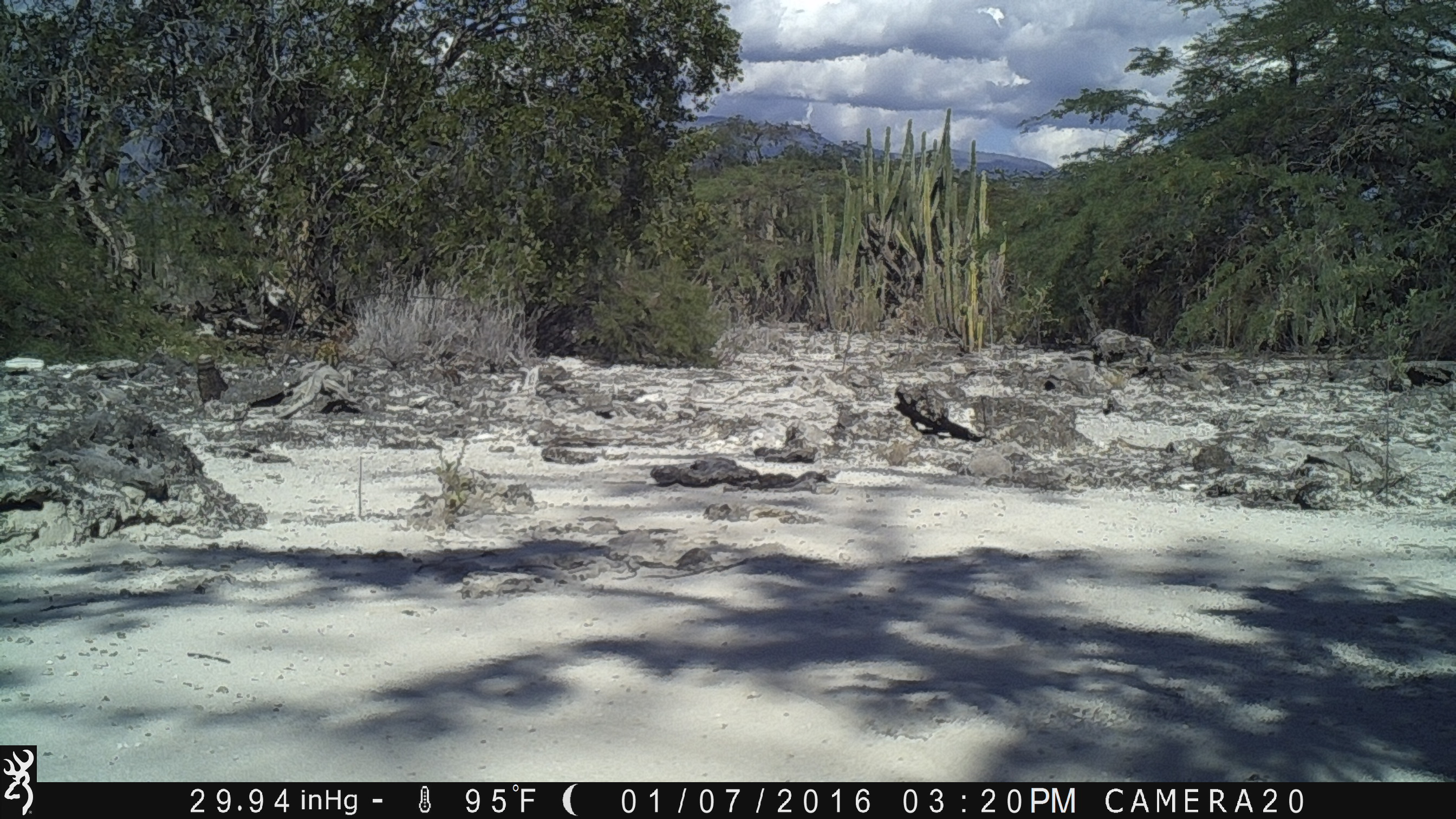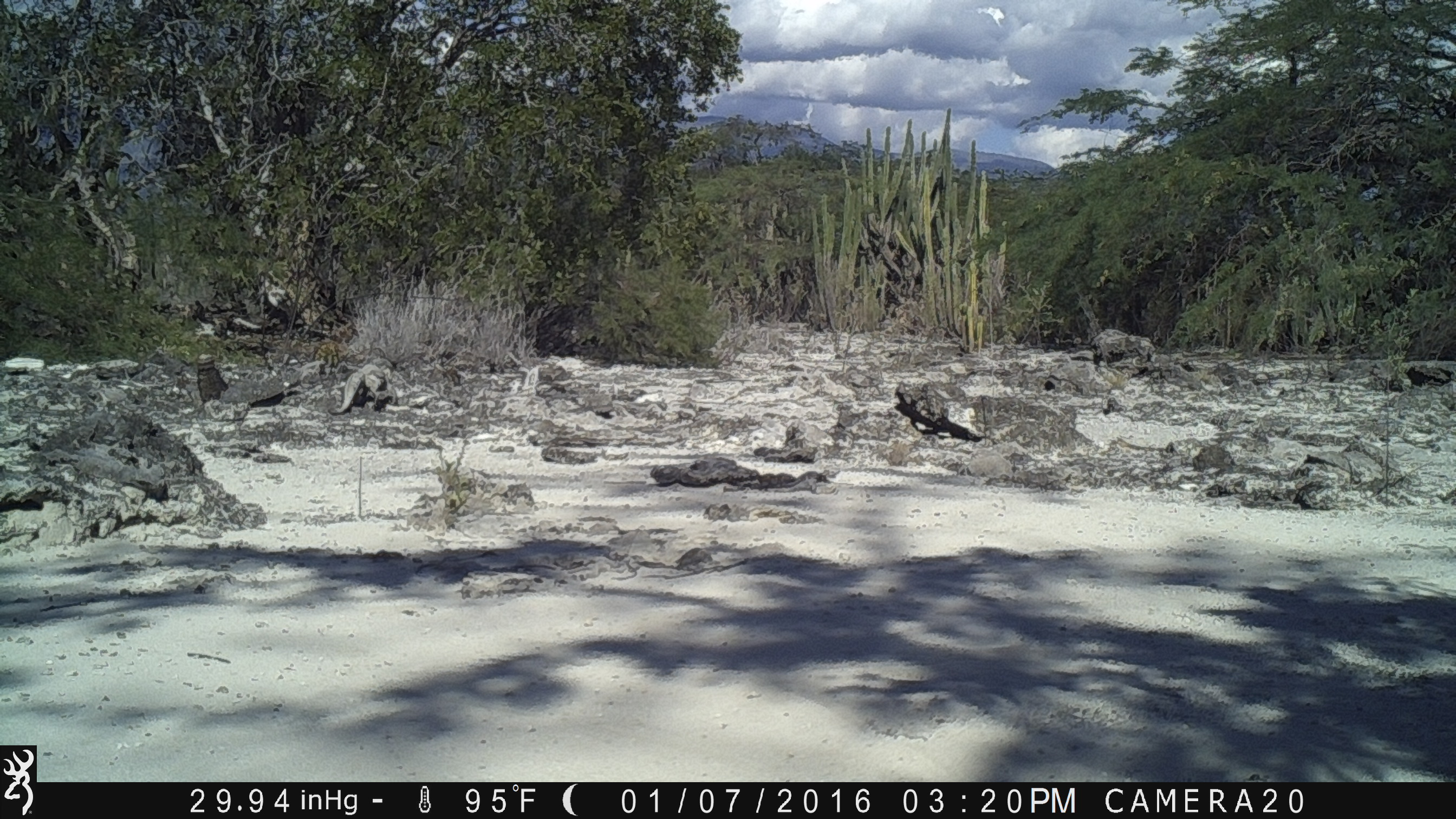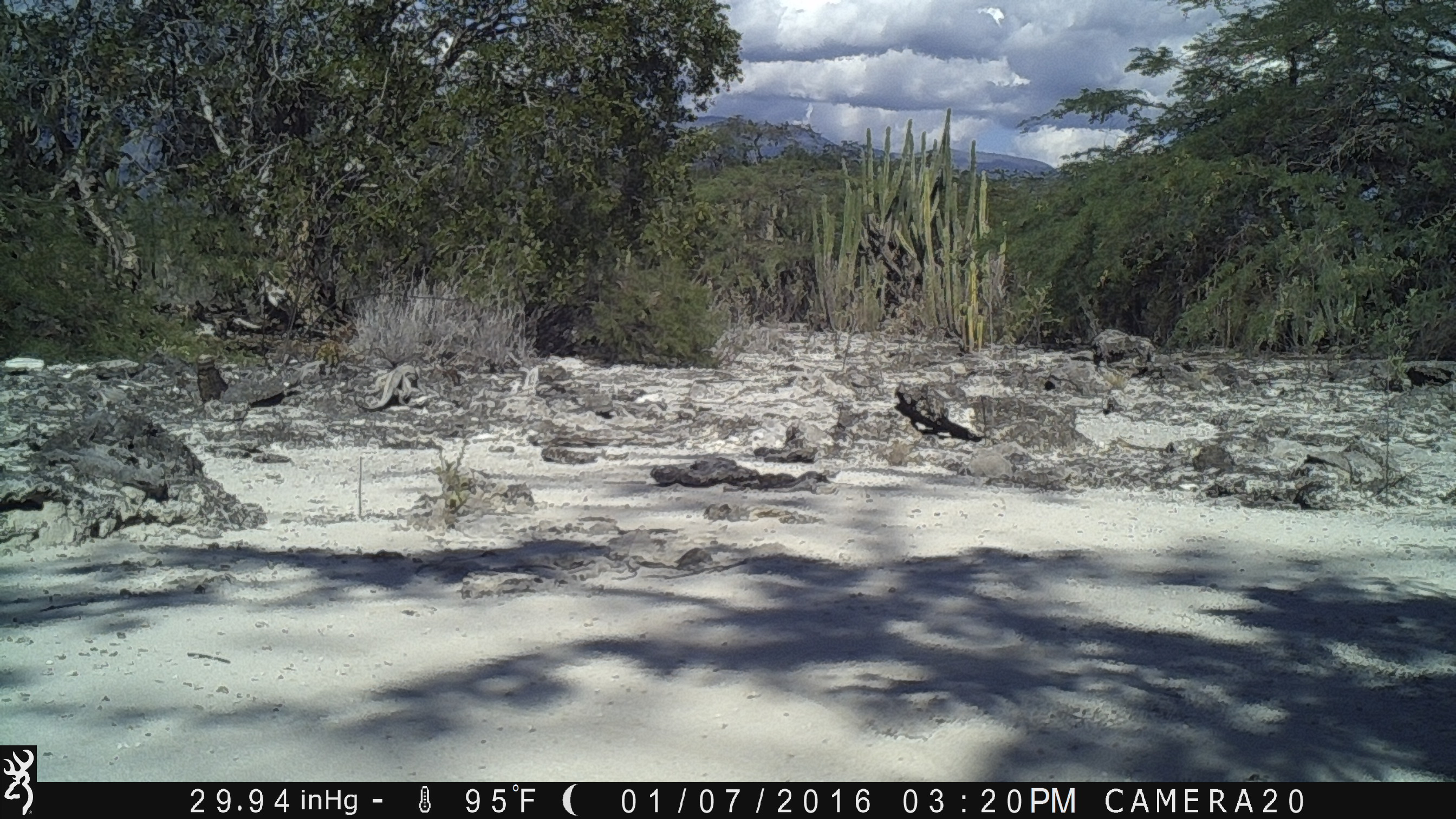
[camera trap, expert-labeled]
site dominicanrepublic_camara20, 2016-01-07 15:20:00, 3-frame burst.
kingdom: Animalia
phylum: Chordata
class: Reptilia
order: Squamata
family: Iguanidae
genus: Iguana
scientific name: Iguana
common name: typical iguanas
Iguana (typical iguanas).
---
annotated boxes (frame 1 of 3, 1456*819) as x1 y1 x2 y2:
iguana: 272 358 361 422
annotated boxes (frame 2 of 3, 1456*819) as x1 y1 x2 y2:
iguana: 328 365 395 412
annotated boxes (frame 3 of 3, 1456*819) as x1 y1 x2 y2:
iguana: 349 358 429 409